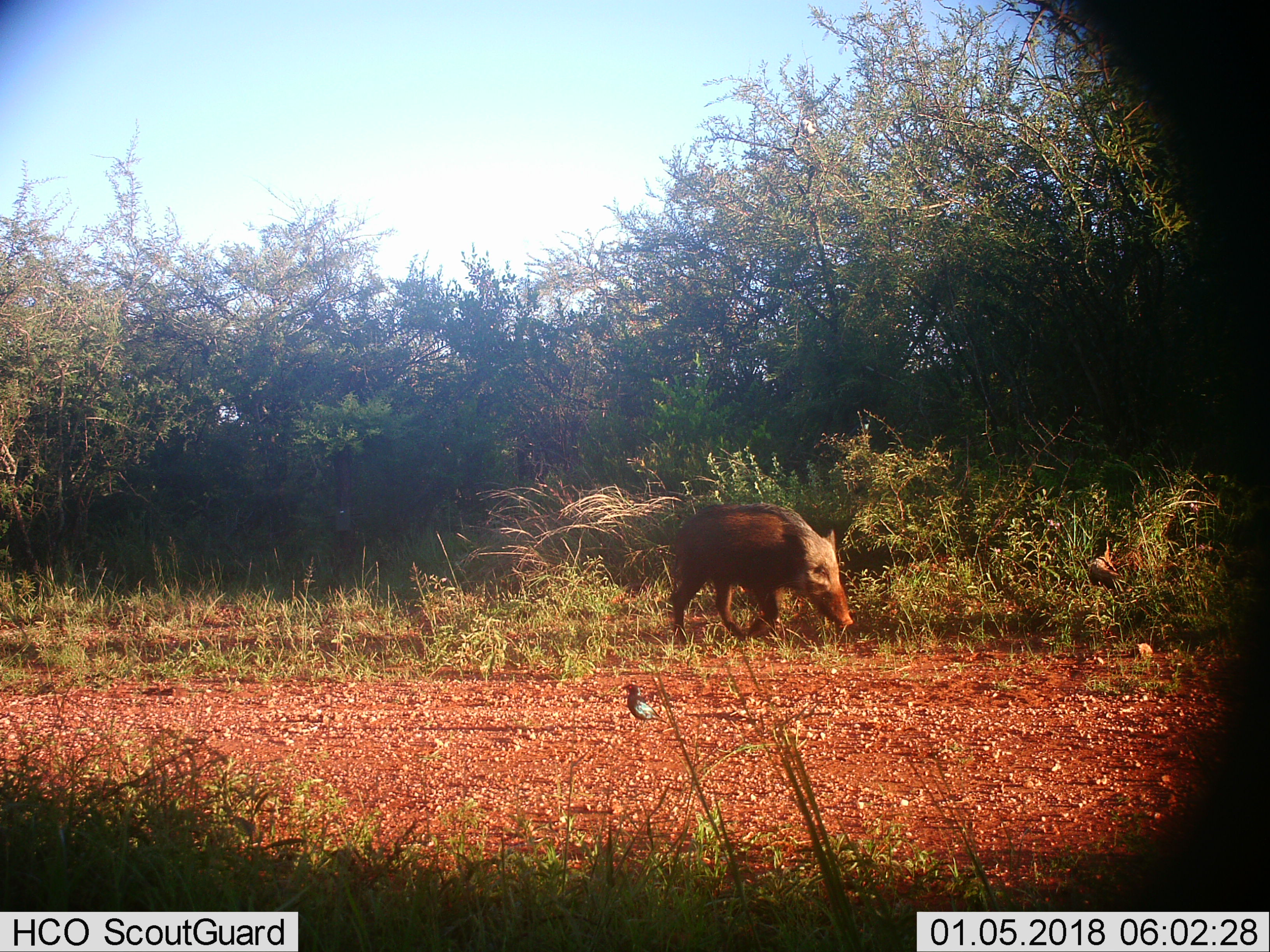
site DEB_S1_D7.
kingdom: Animalia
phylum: Chordata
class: Aves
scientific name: Aves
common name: bird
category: birdother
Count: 1.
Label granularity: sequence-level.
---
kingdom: Animalia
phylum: Chordata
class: Mammalia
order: Artiodactyla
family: Suidae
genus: Potamochoerus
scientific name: Potamochoerus larvatus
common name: bushpig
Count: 1.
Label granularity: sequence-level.